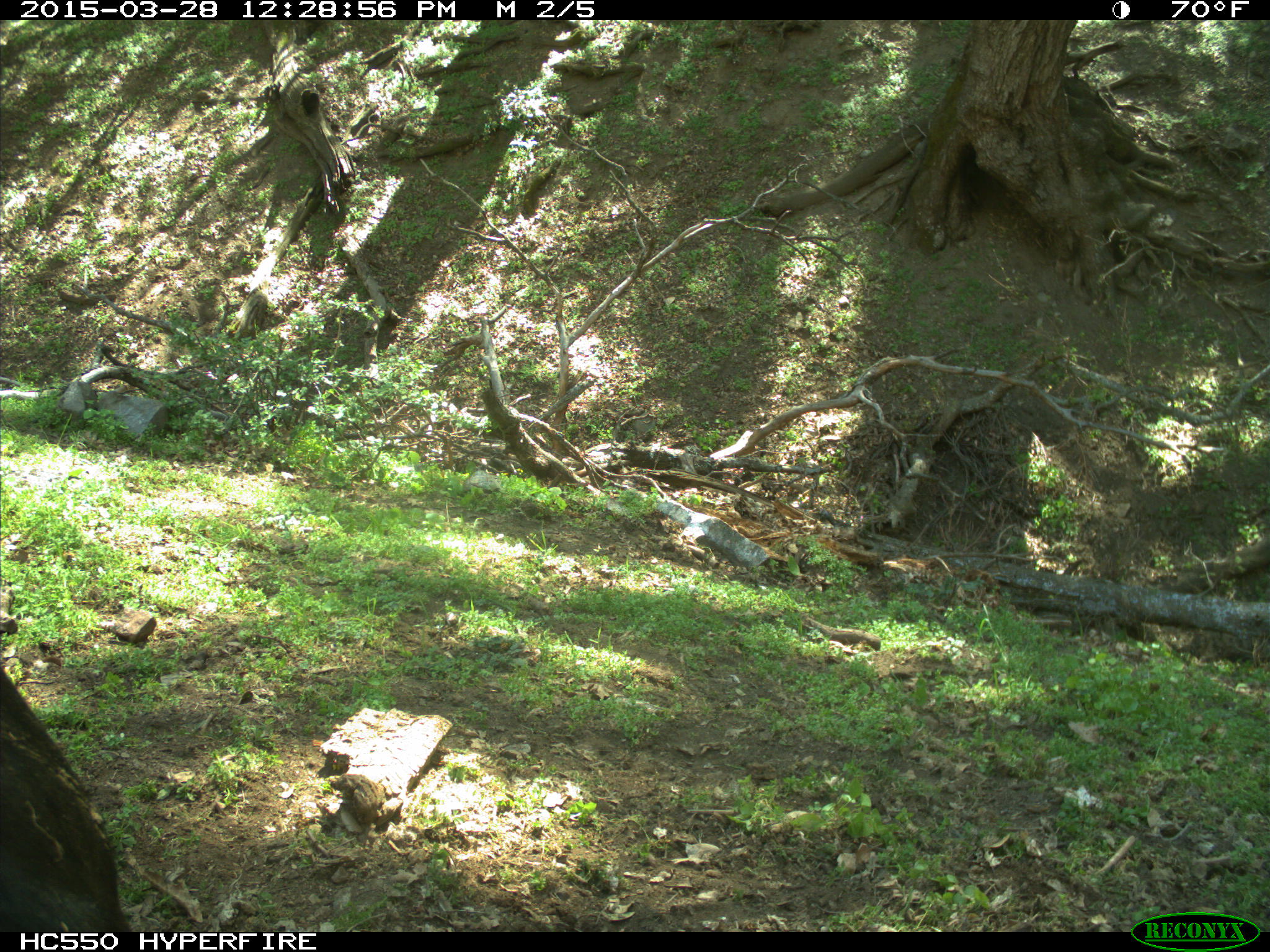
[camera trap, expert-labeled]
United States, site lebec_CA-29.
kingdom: Animalia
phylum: Chordata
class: Mammalia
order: Artiodactyla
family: Bovidae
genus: Bos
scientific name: Bos taurus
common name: domestic cow